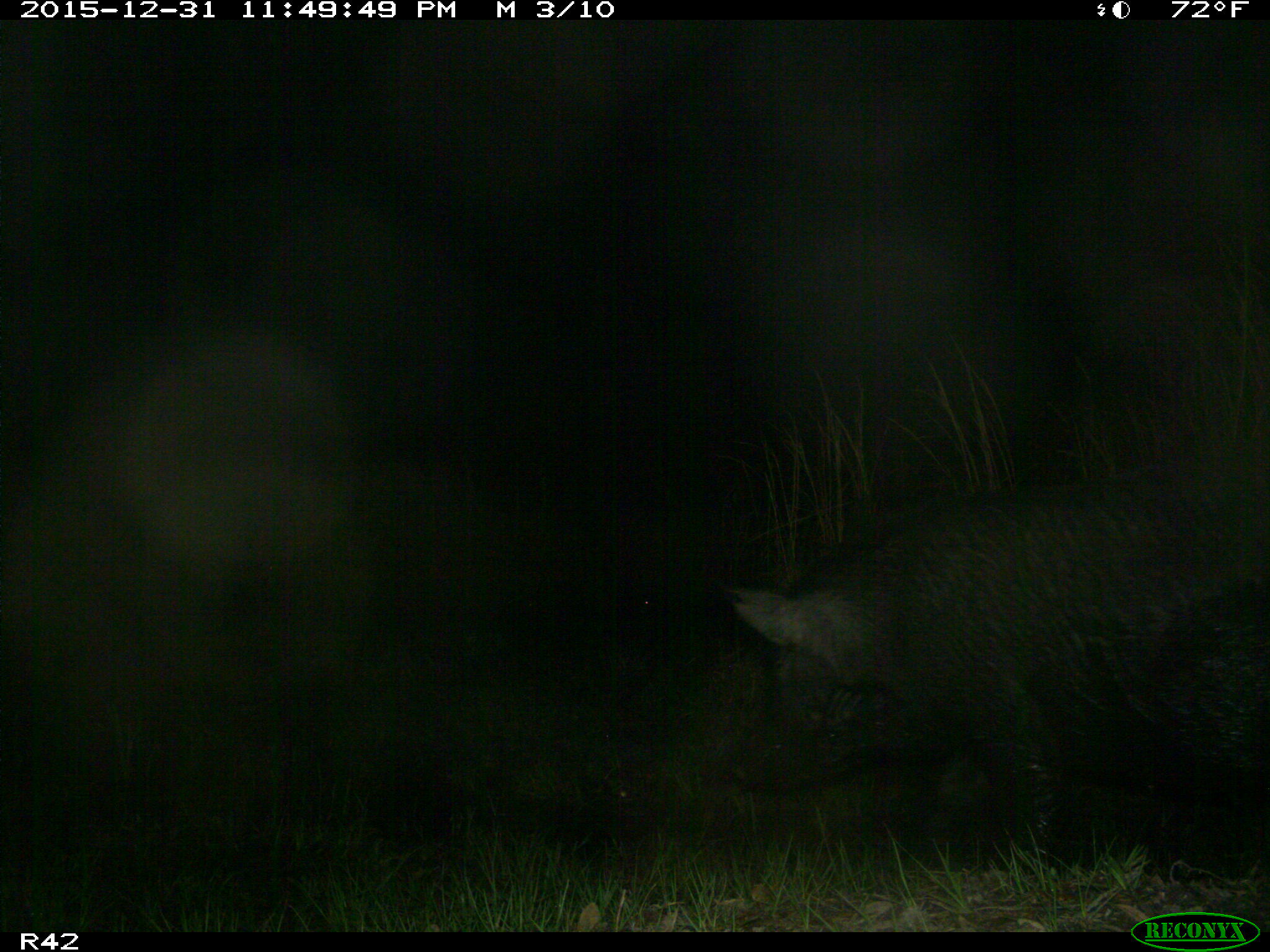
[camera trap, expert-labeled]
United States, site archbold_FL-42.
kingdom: Animalia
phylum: Chordata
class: Mammalia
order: Artiodactyla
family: Suidae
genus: Sus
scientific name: Sus scrofa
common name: wild boar